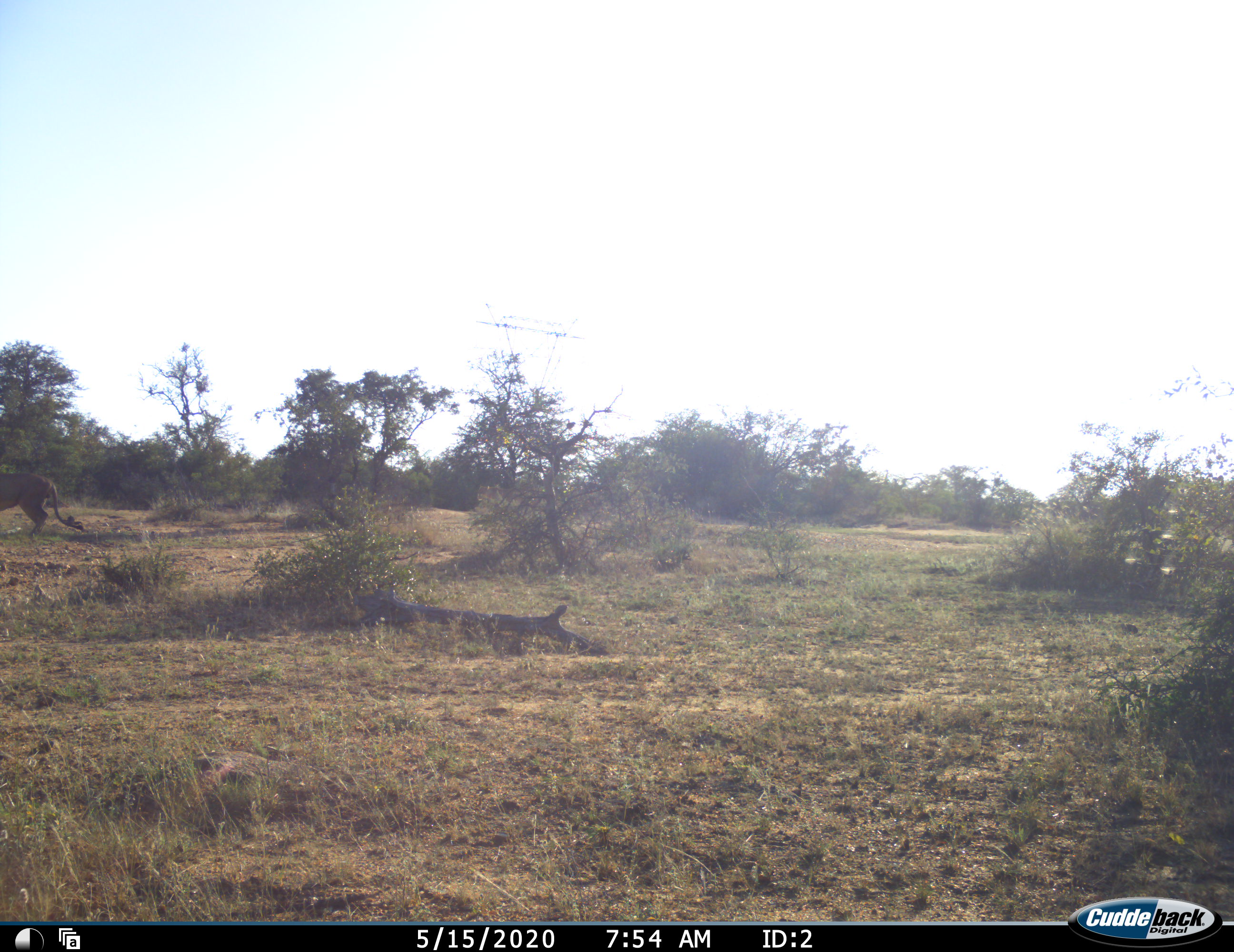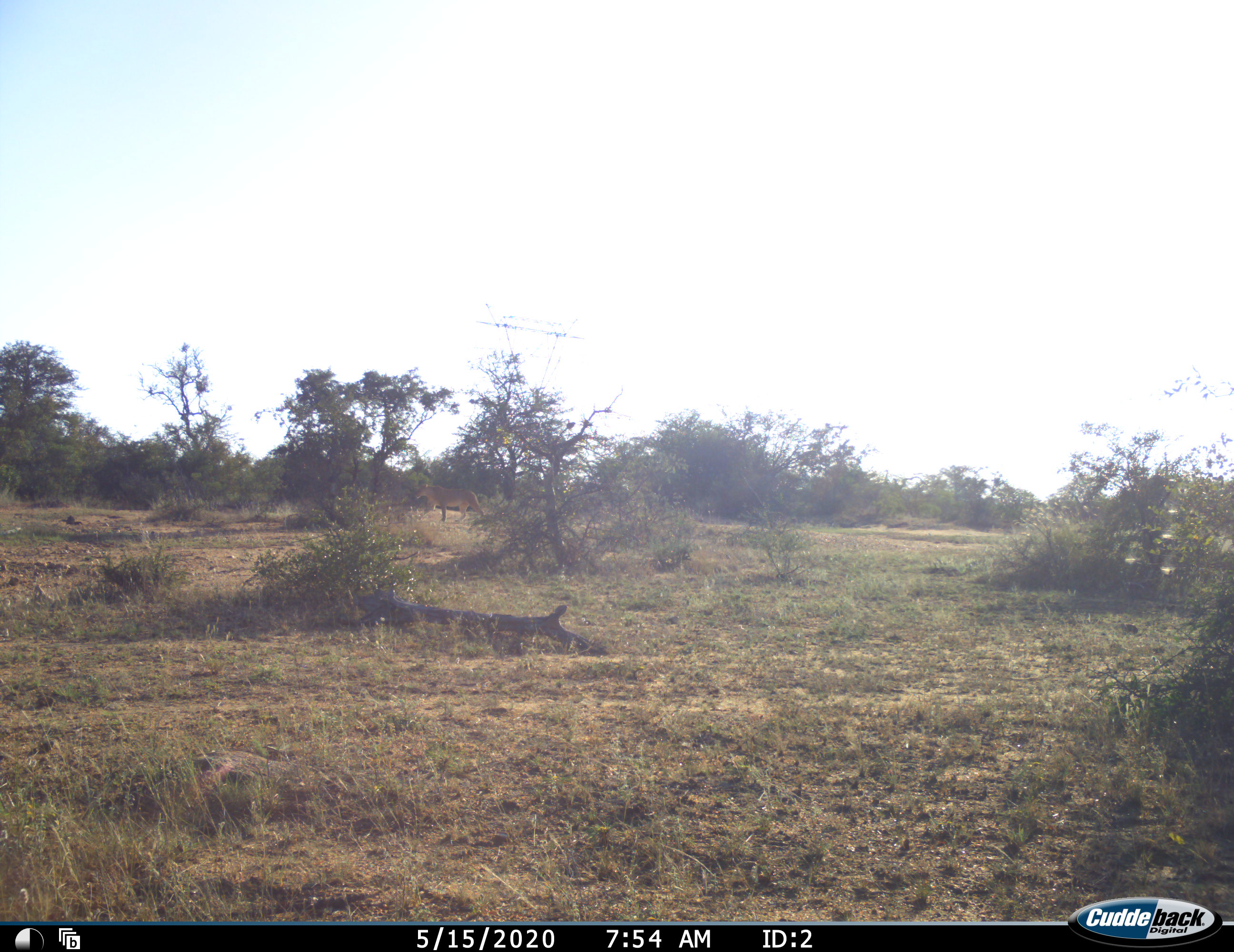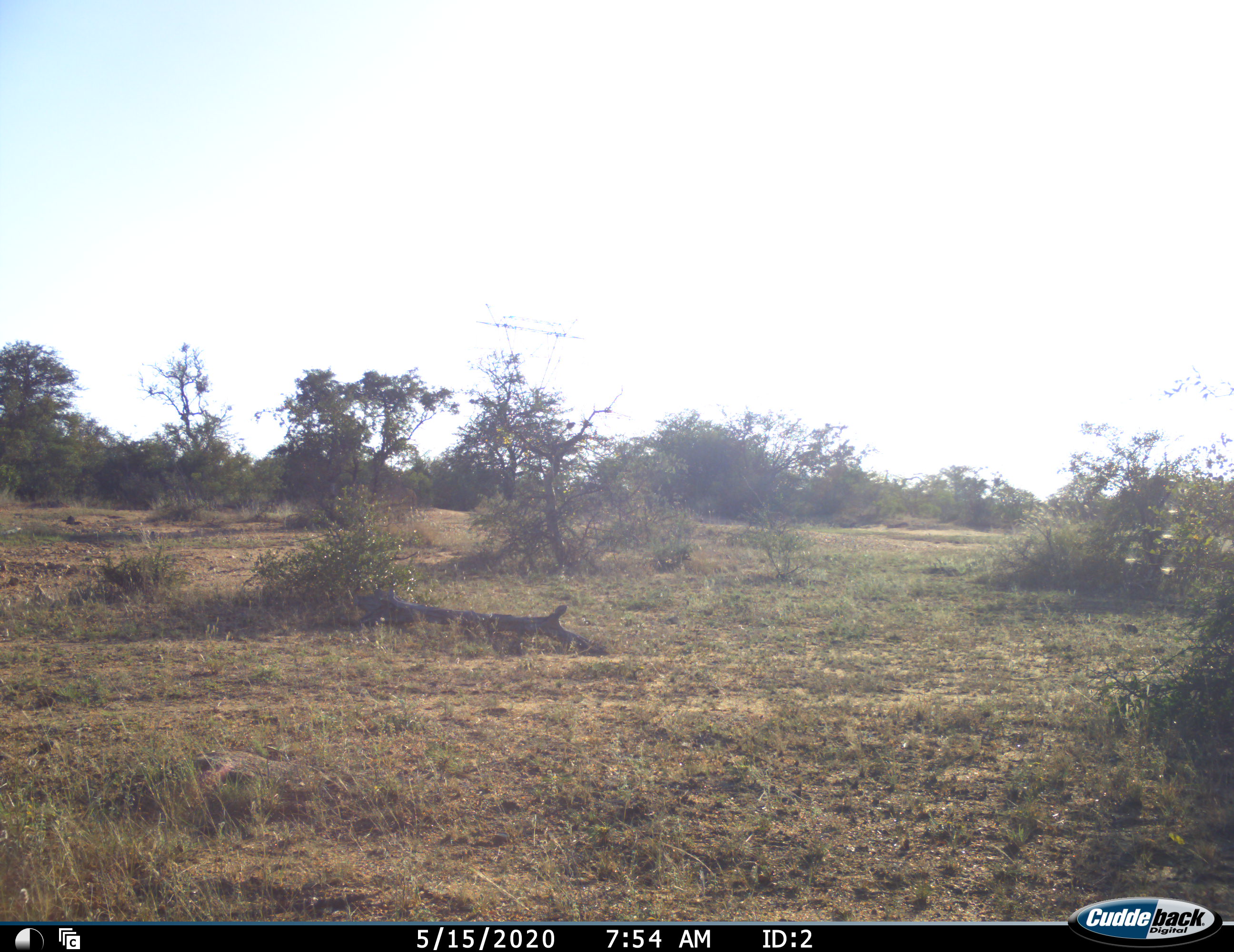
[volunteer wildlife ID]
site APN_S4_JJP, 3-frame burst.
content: unidentified animal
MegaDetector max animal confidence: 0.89